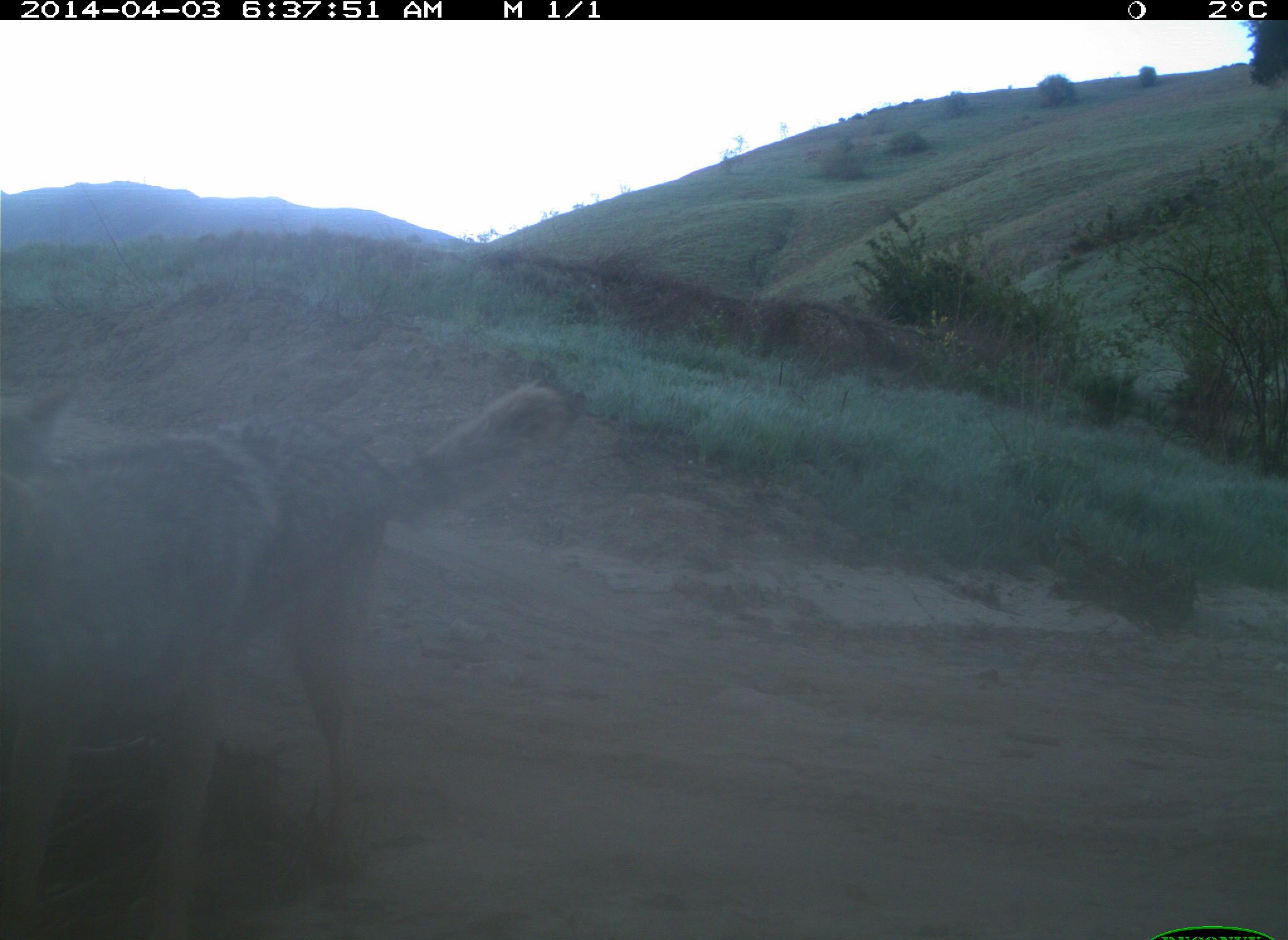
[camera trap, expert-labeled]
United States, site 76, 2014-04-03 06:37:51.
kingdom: Animalia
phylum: Chordata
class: Mammalia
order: Carnivora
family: Canidae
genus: Canis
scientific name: Canis latrans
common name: coyote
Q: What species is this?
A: Coyote (Canis latrans).